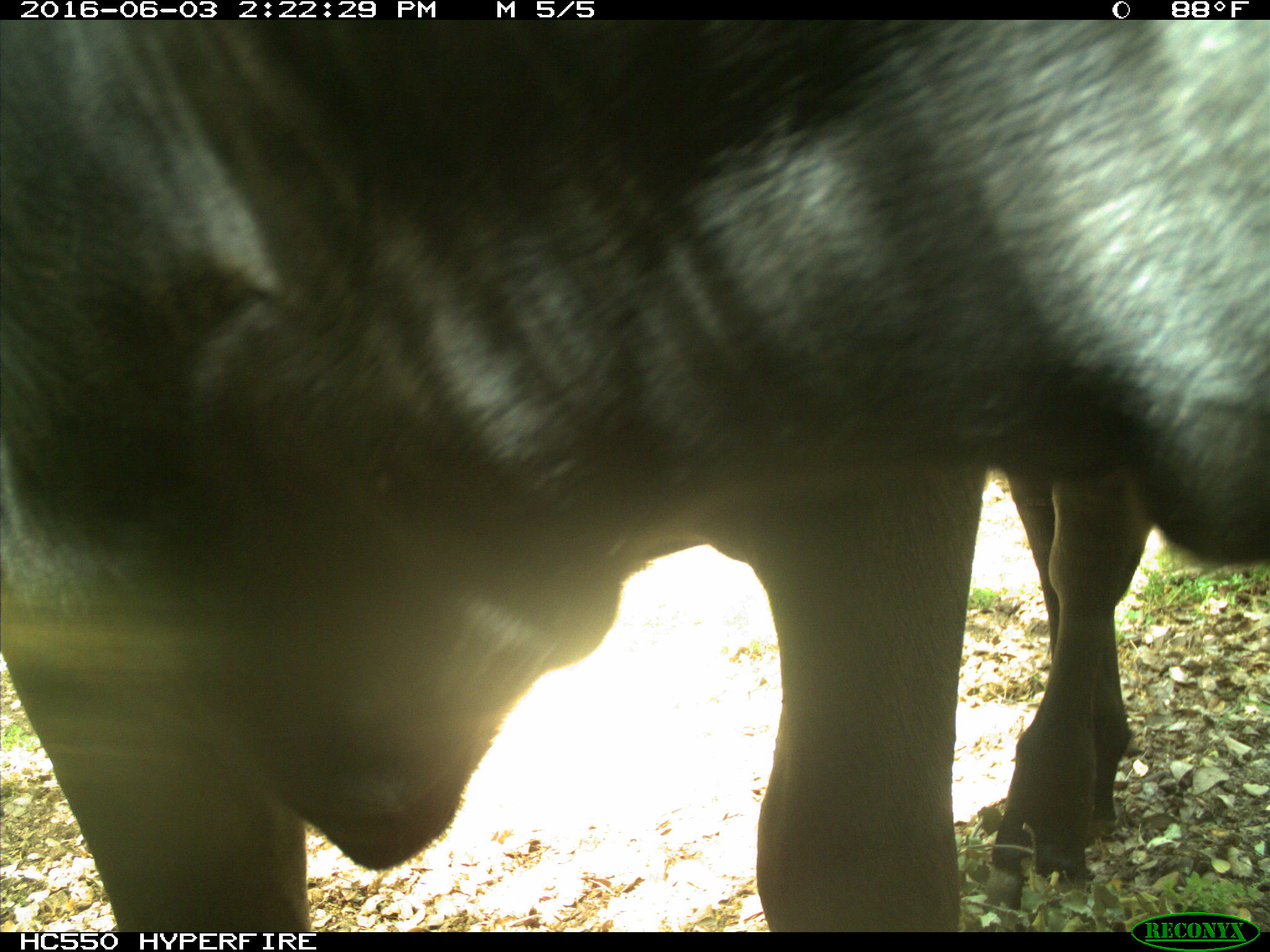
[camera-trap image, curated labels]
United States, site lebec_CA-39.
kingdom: Animalia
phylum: Chordata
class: Mammalia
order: Artiodactyla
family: Bovidae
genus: Bos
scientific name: Bos taurus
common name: domestic cow